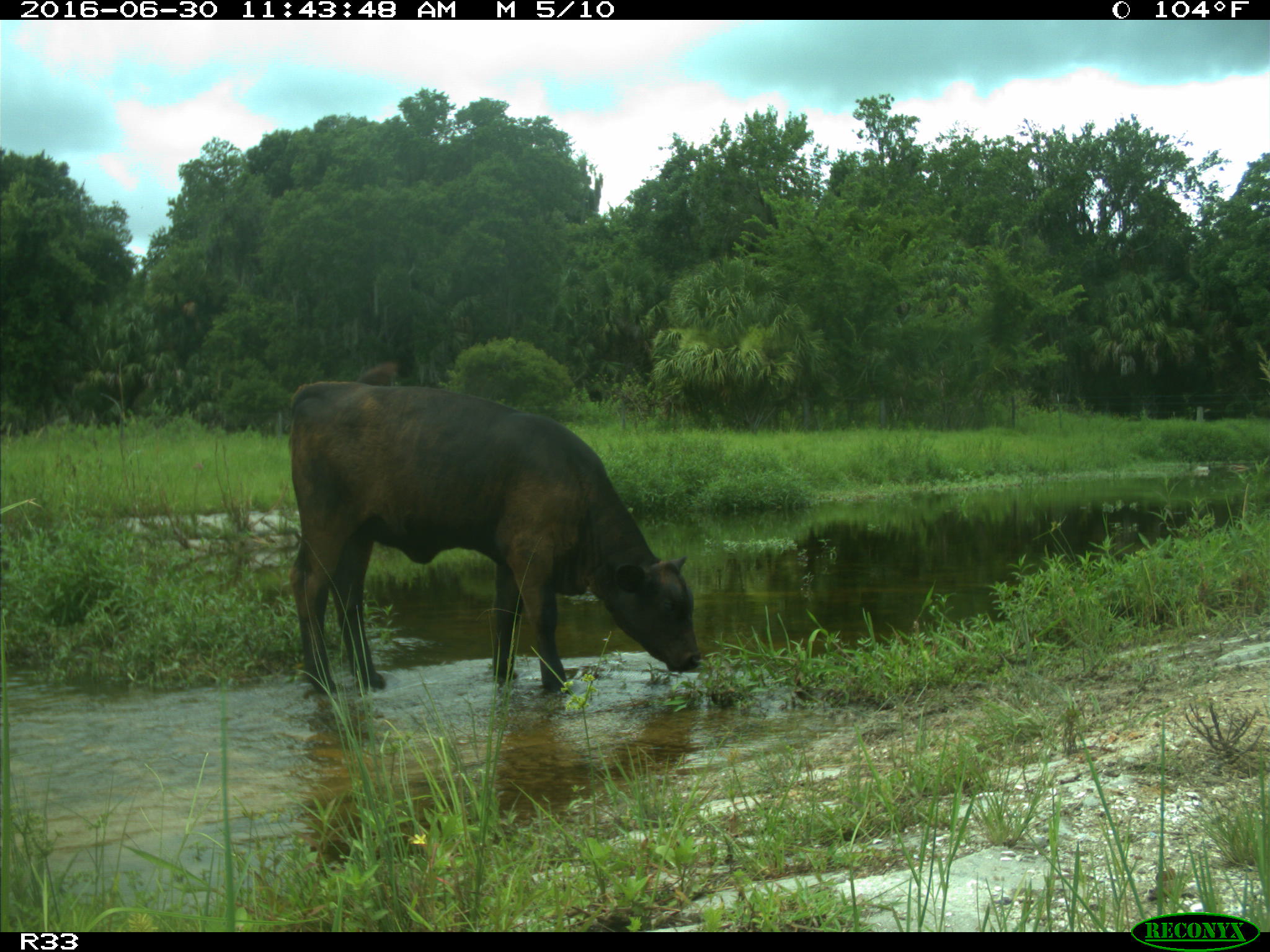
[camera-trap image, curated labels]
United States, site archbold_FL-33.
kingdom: Animalia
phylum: Chordata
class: Mammalia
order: Artiodactyla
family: Bovidae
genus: Bos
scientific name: Bos taurus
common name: domestic cow